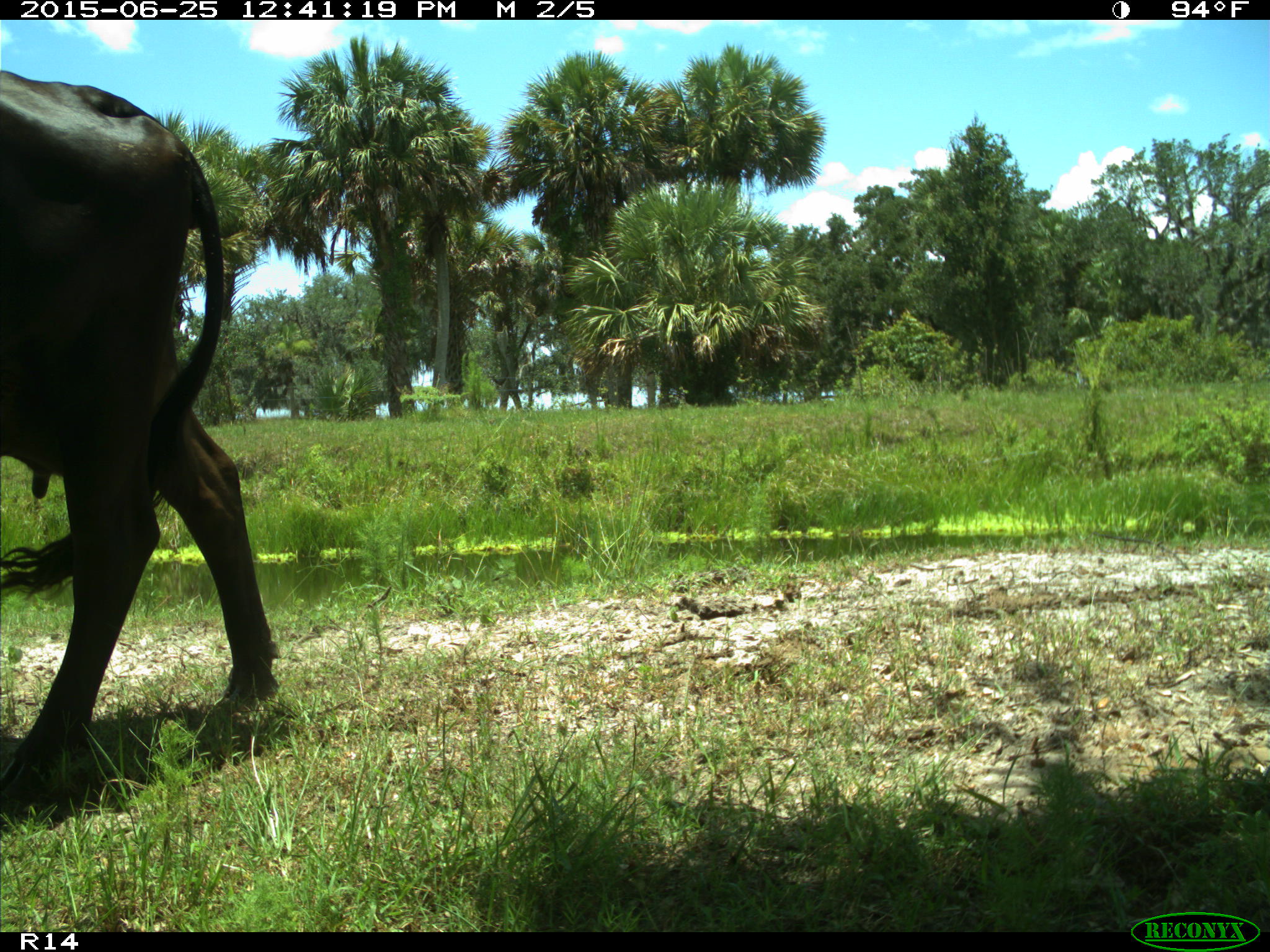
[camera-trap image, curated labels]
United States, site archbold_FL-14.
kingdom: Animalia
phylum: Chordata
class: Mammalia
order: Artiodactyla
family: Bovidae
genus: Bos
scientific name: Bos taurus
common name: domestic cow